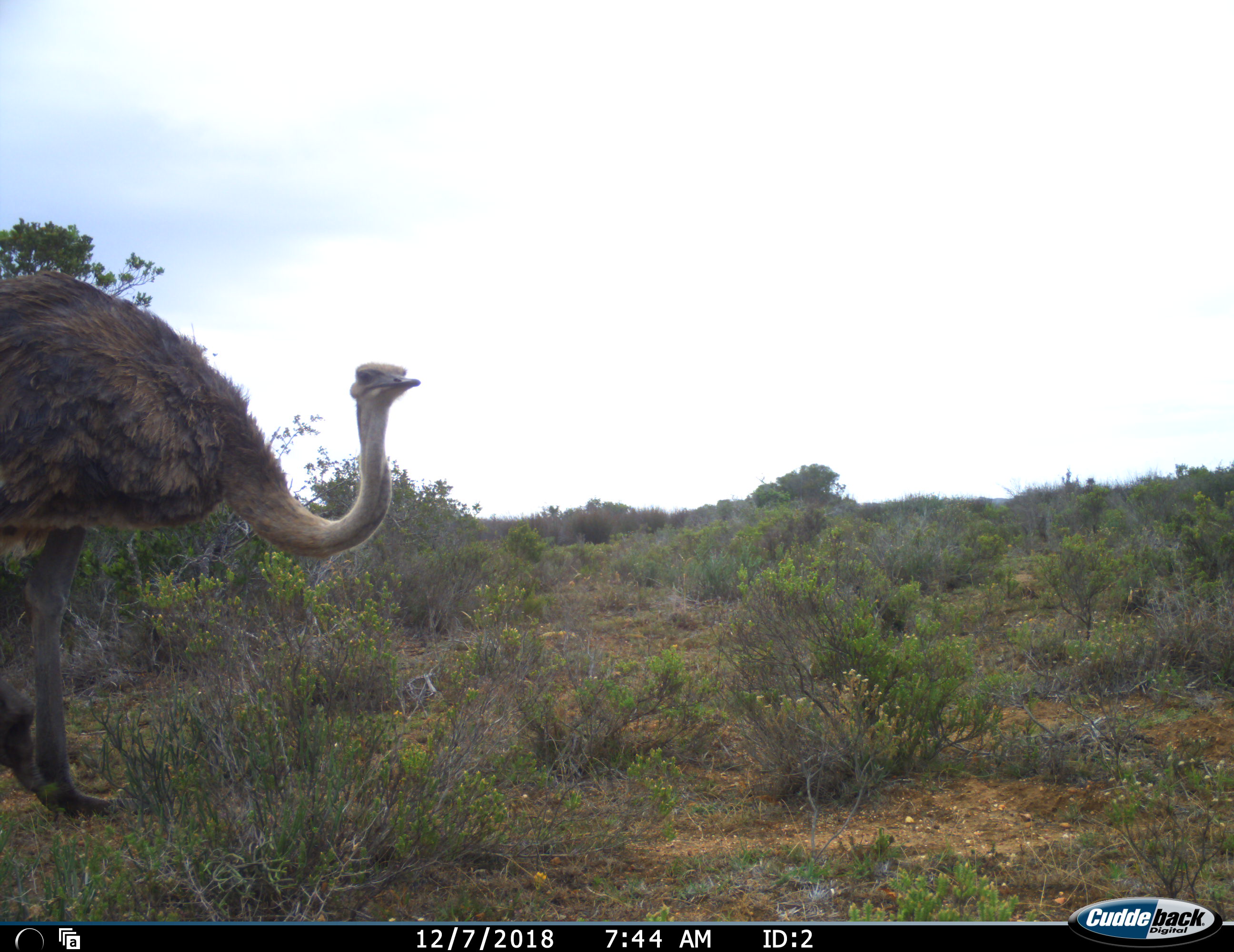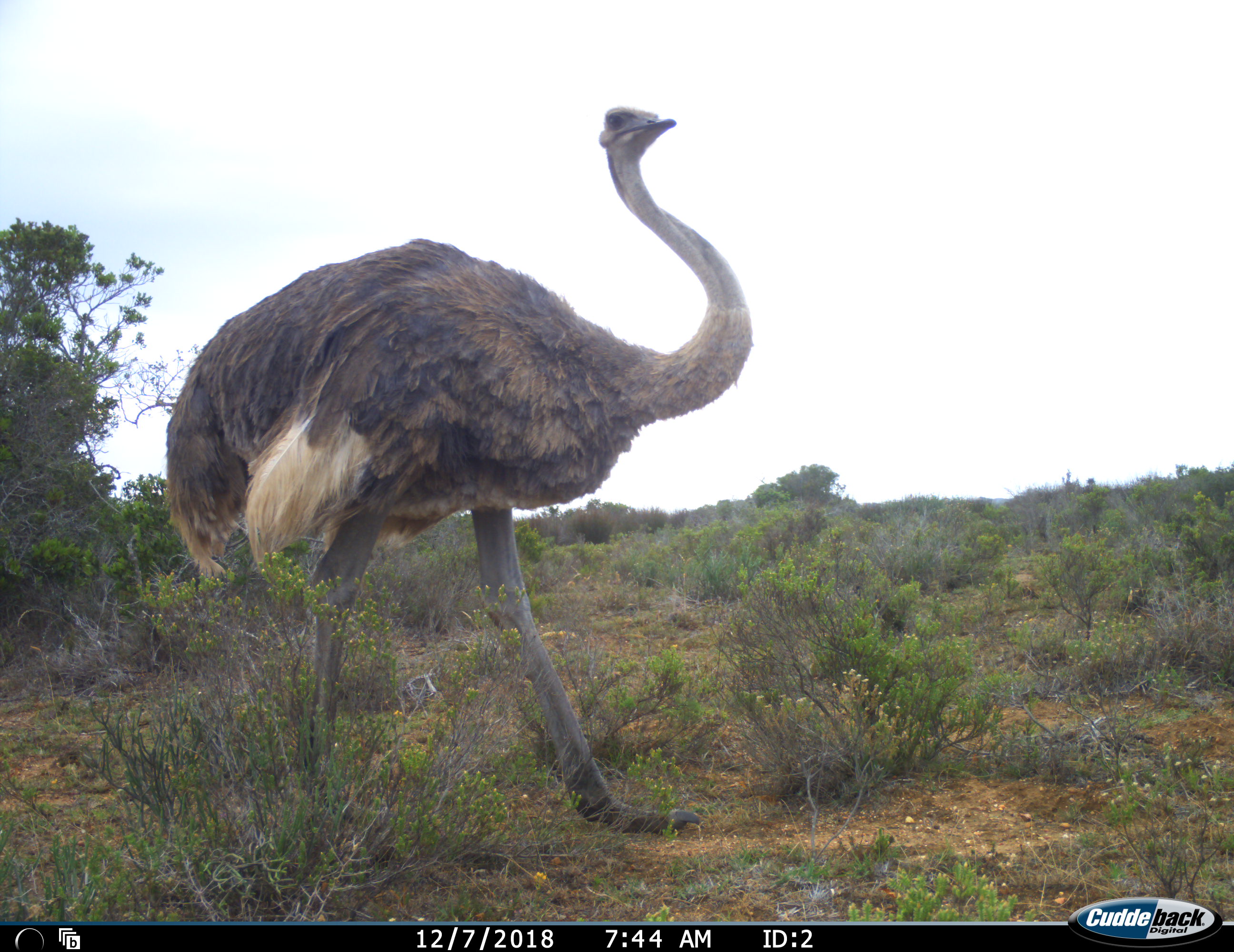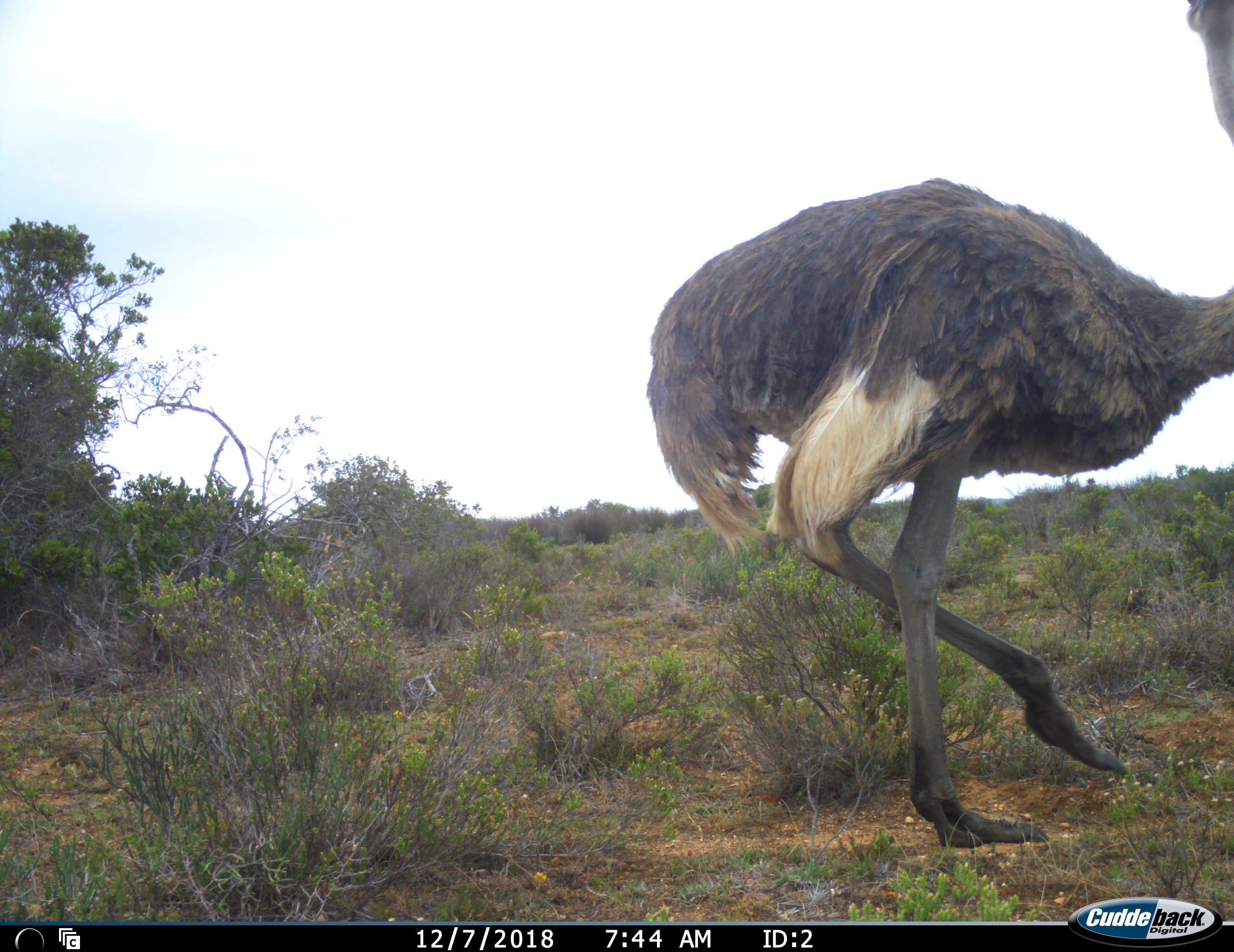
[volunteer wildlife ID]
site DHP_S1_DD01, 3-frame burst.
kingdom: Animalia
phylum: Chordata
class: Aves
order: Struthioniformes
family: Struthionidae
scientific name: Struthionidae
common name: ostrich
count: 1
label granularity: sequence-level